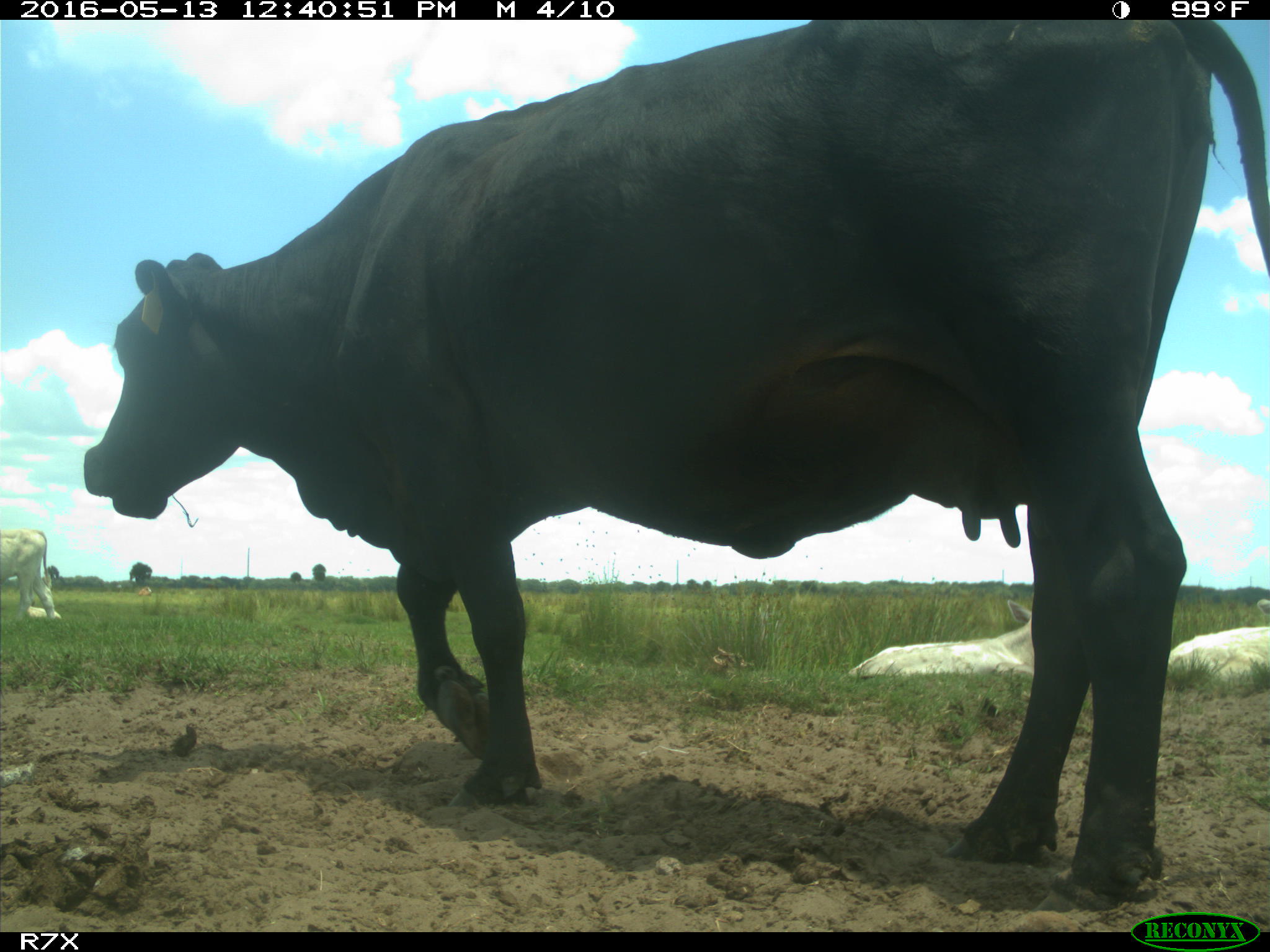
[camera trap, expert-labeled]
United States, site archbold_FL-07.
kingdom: Animalia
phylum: Chordata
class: Mammalia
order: Artiodactyla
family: Bovidae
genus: Bos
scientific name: Bos taurus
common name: domestic cow